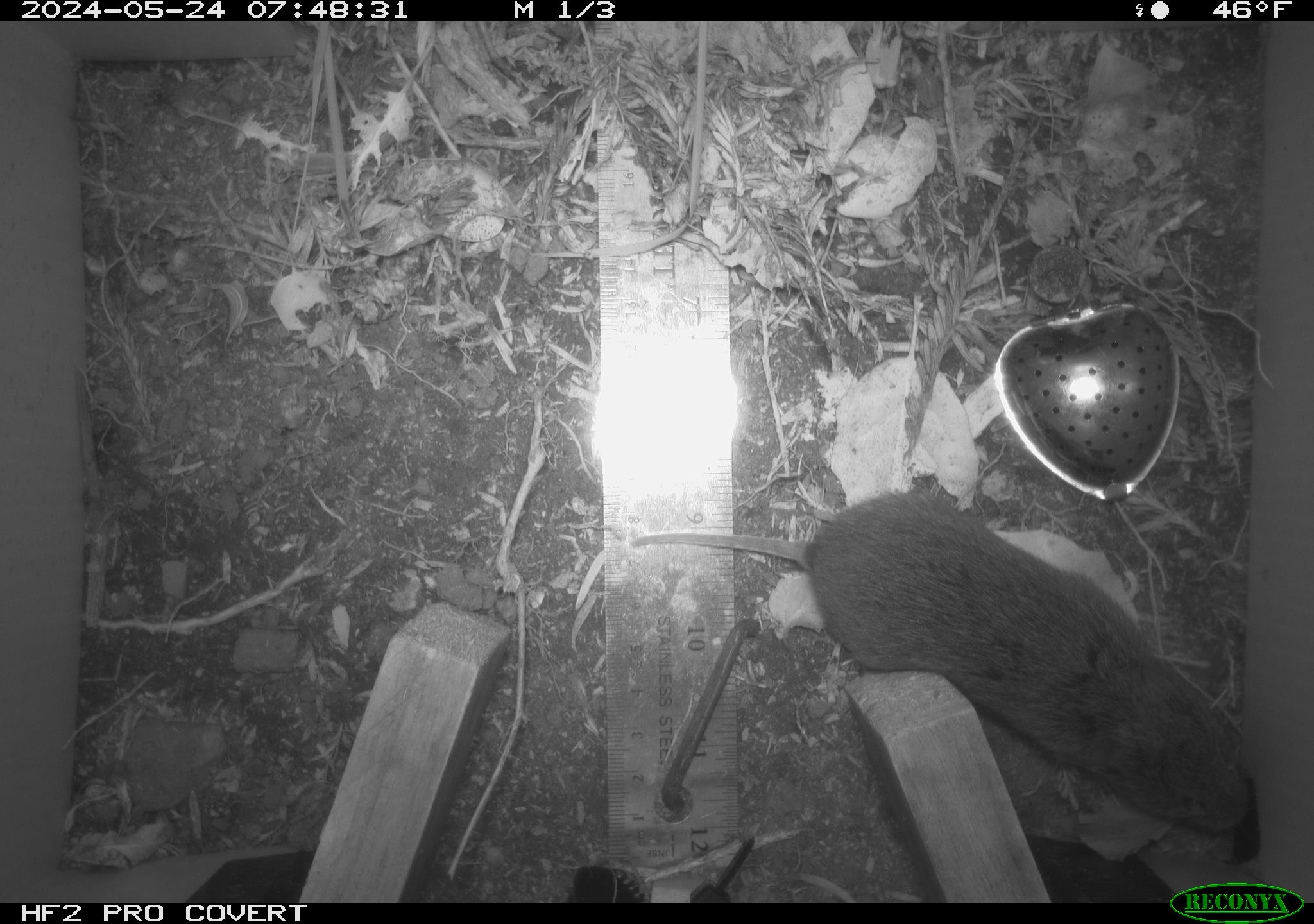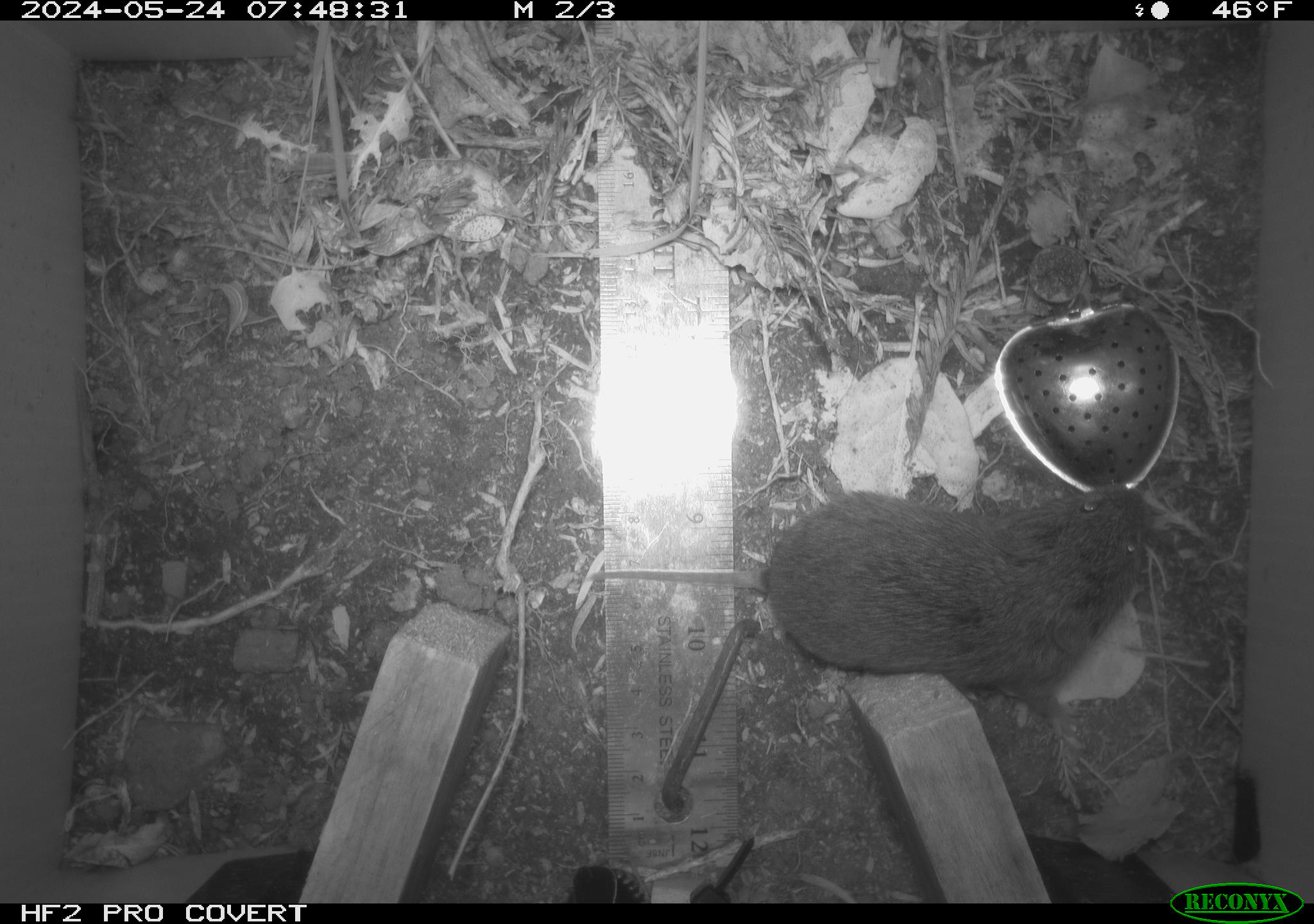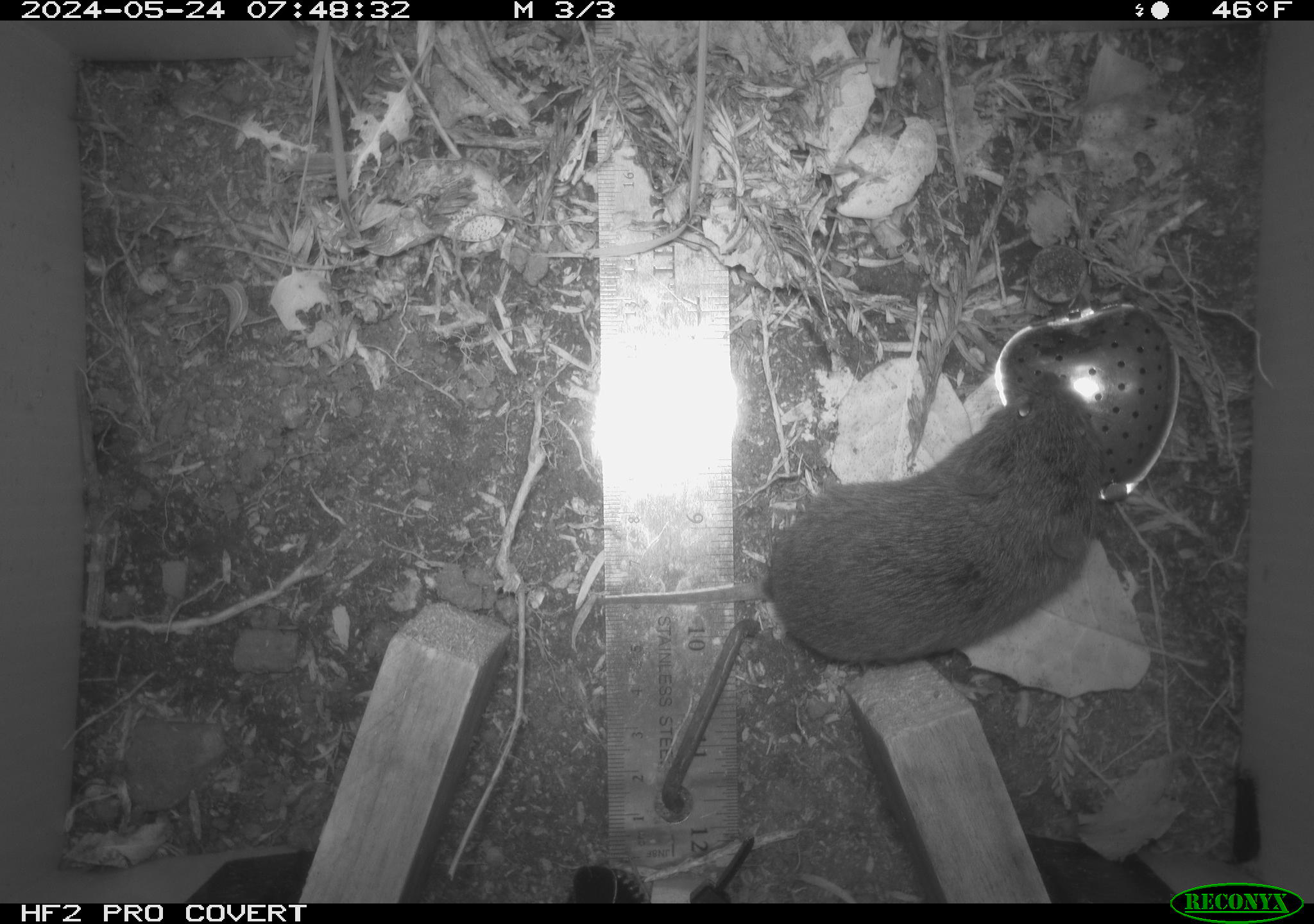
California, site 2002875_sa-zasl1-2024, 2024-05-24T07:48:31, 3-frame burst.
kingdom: Animalia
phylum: Chordata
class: Mammalia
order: Rodentia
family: Cricetidae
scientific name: Arvicolinae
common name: voles, lemmings, and muskrats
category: arvicolinae subfamily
Arvicolinae subfamily (voles, lemmings, and muskrats) (Arvicolinae).